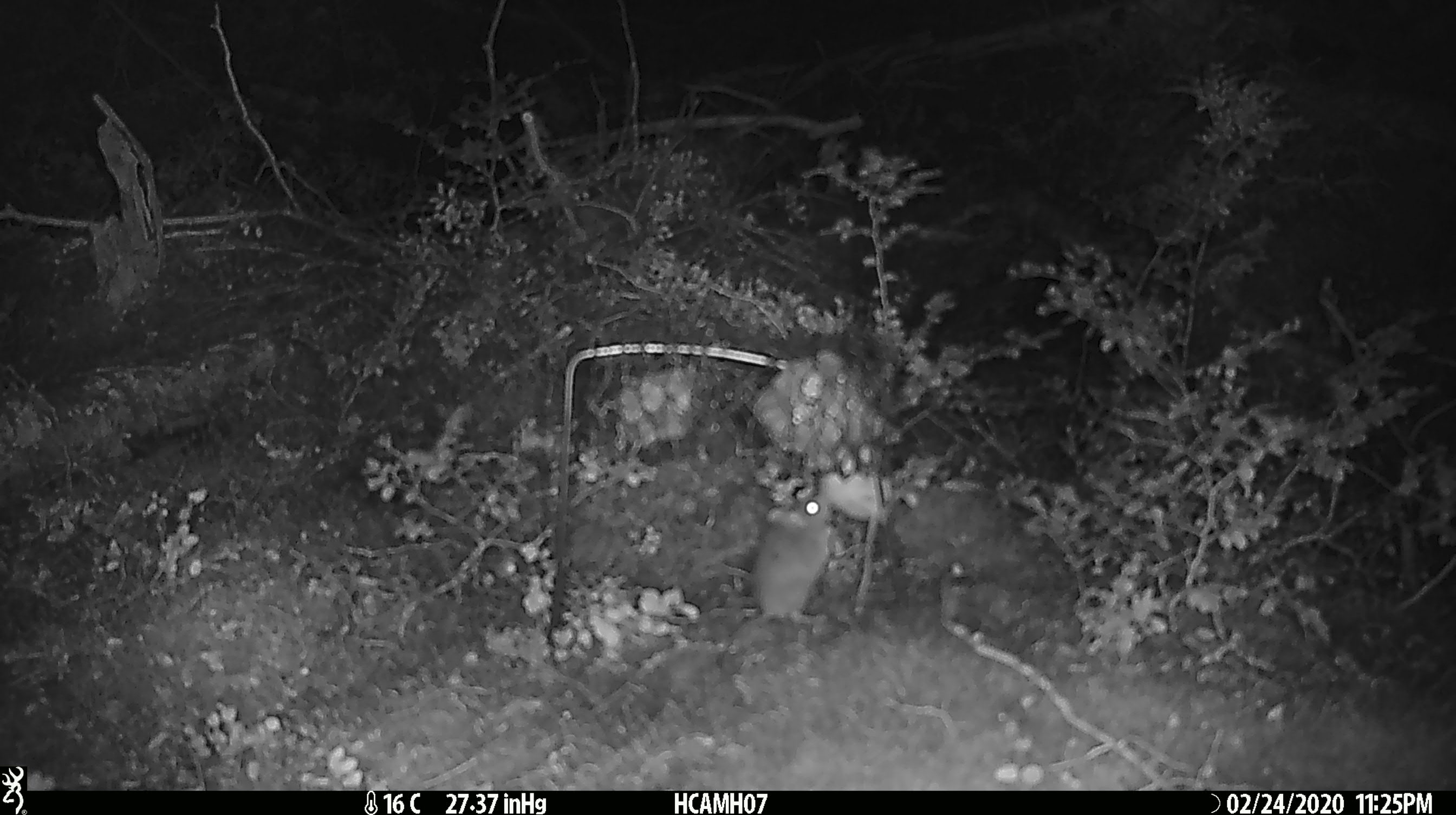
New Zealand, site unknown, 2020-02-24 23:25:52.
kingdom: Animalia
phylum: Chordata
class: Mammalia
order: Rodentia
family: Muridae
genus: Mus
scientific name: Mus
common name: mouse